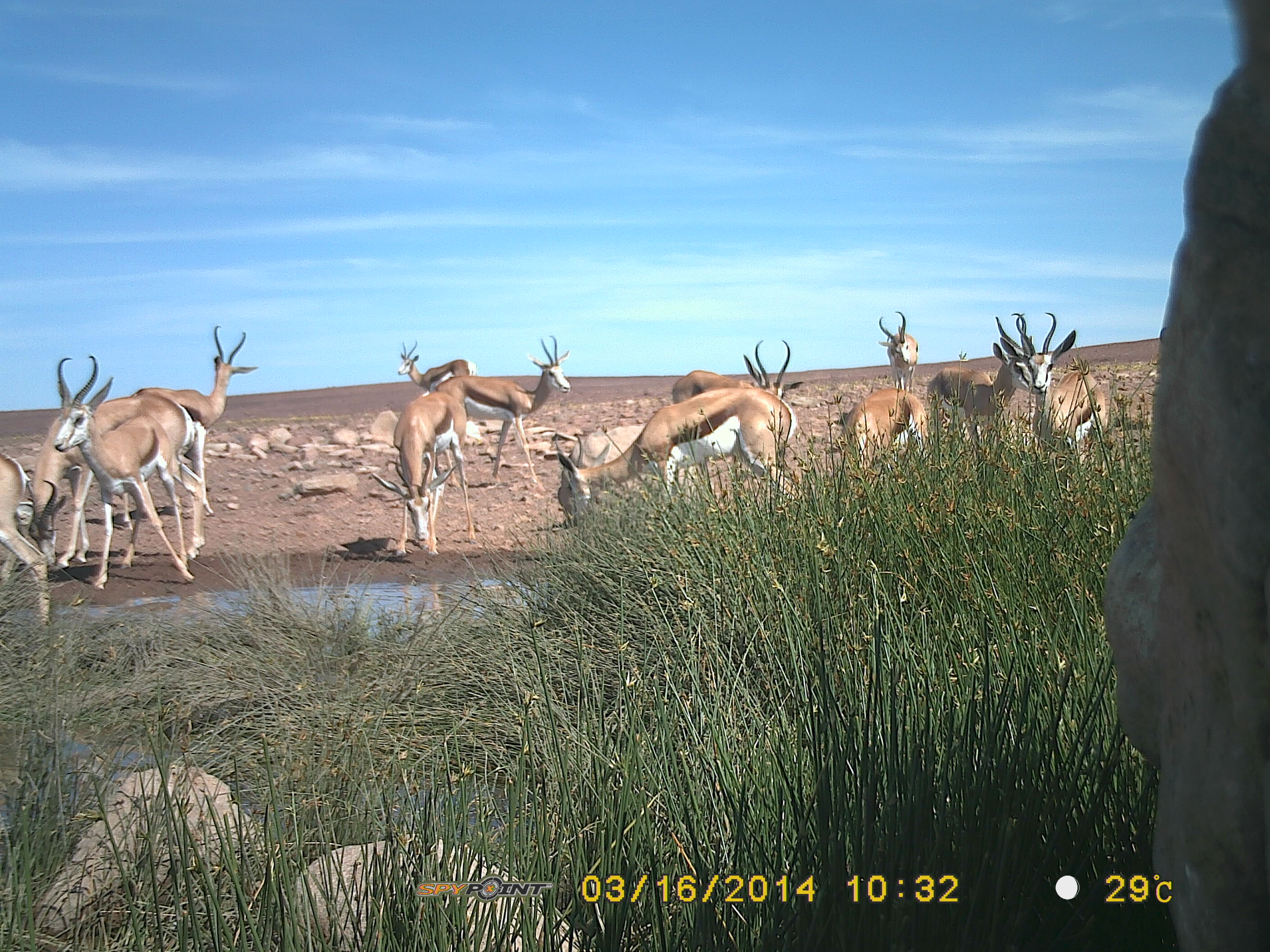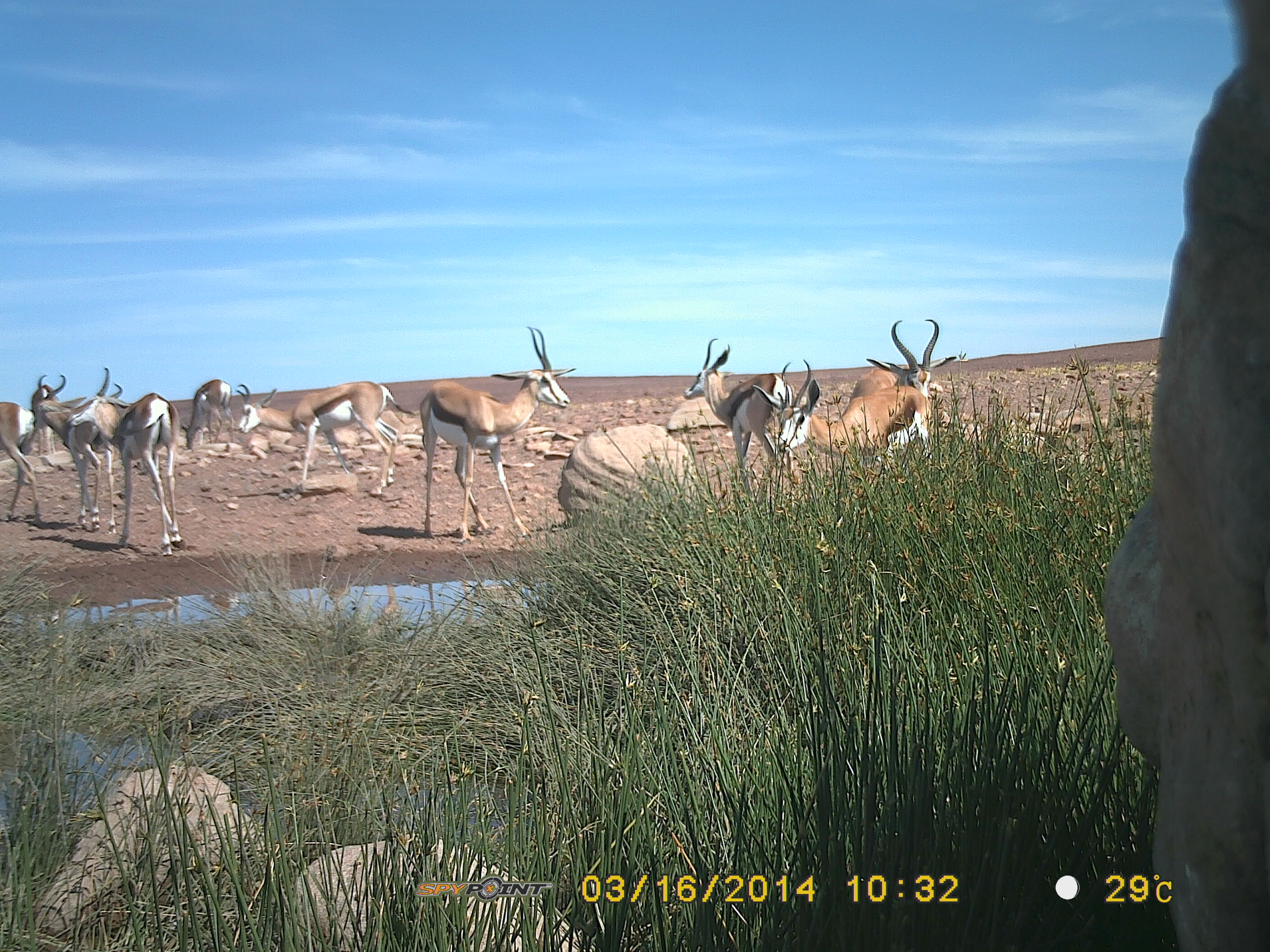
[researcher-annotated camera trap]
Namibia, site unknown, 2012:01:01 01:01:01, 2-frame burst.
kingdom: Animalia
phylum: Chordata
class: Mammalia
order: Artiodactyla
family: Bovidae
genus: Antidorcas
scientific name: Antidorcas marsupialis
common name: springbok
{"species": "Antidorcas marsupialis (springbok)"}